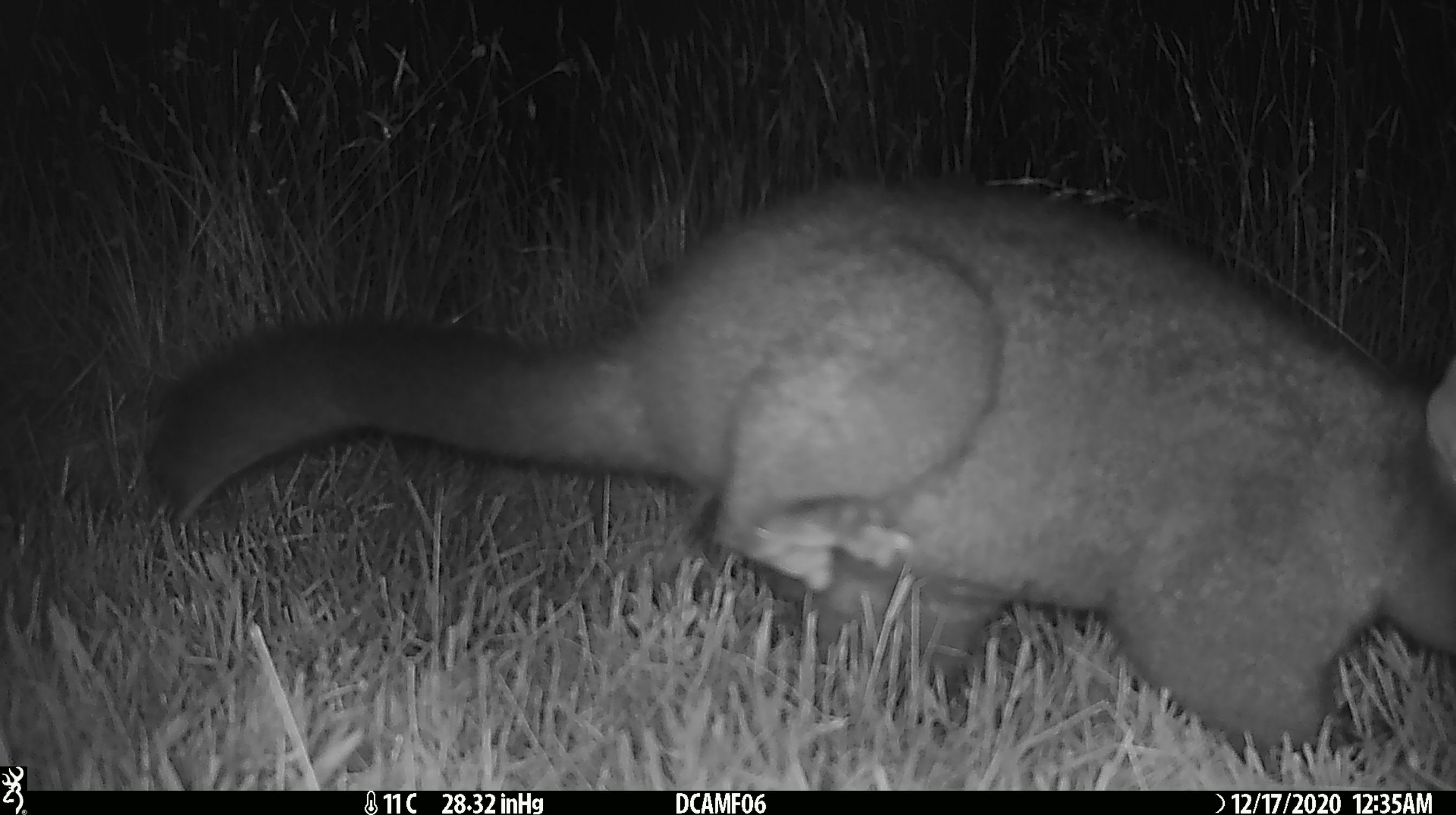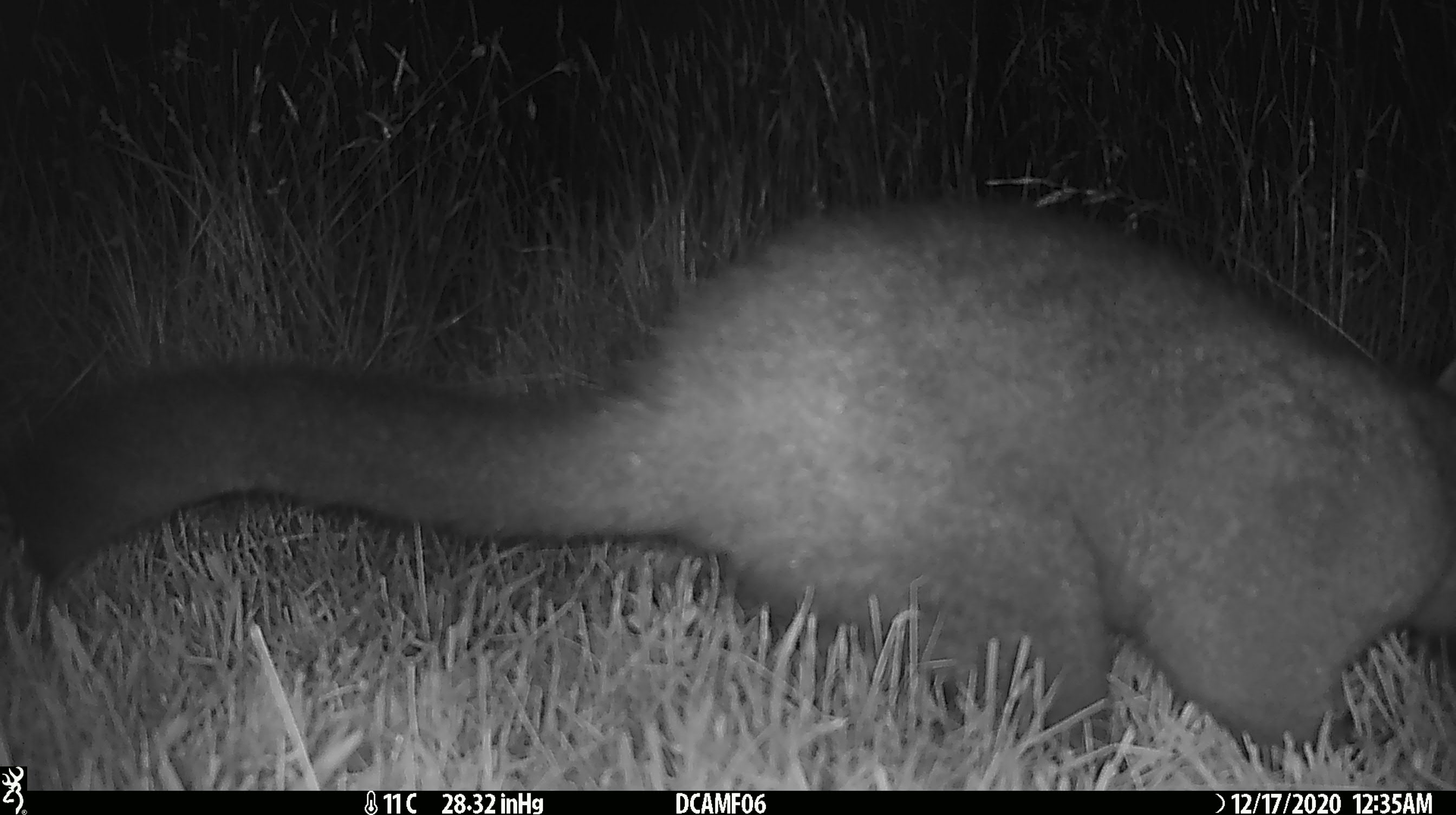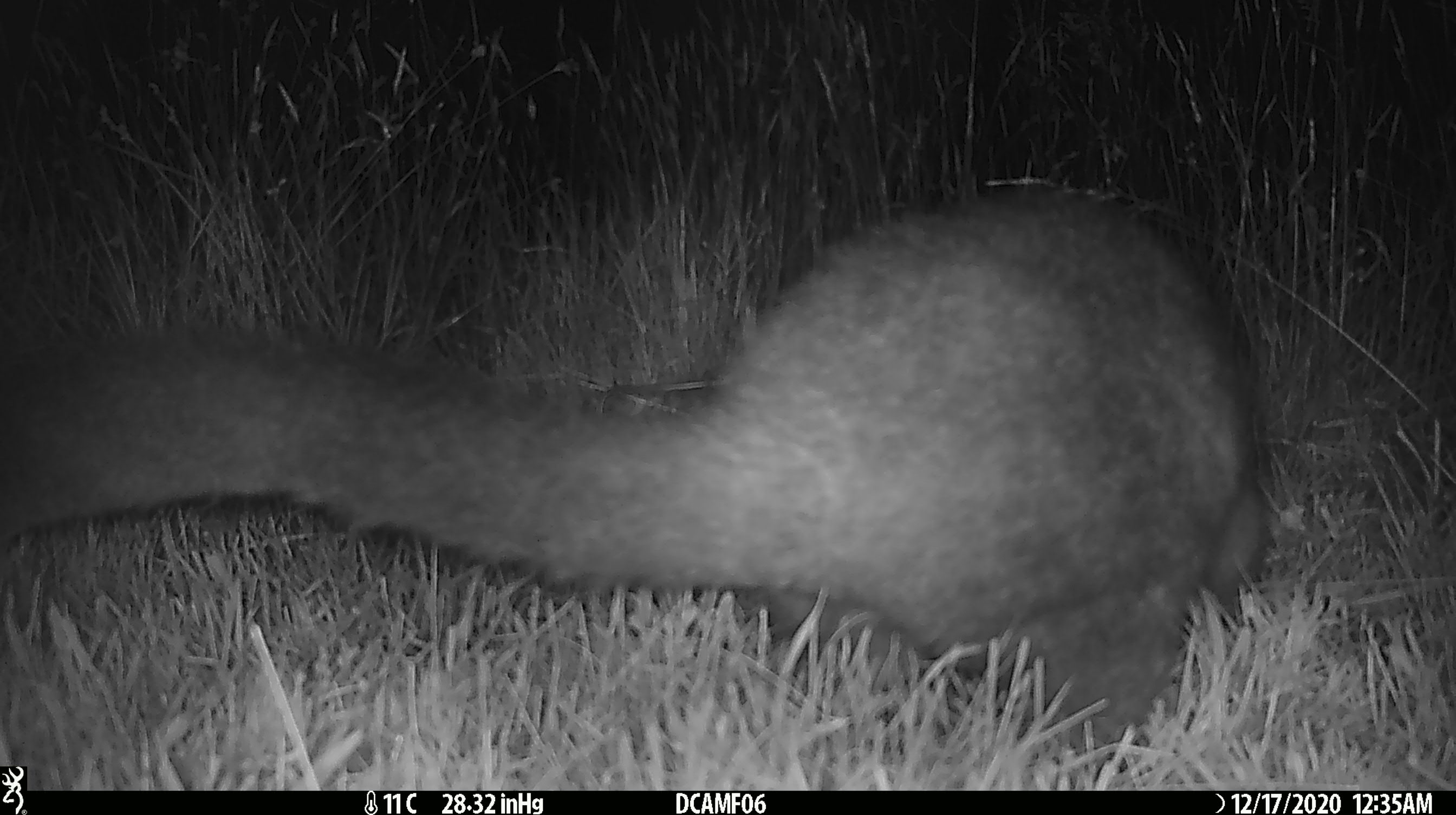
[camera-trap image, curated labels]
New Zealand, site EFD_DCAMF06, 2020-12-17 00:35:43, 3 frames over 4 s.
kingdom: Animalia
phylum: Chordata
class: Mammalia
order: Diprotodontia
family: Phalangeridae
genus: Trichosurus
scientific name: Trichosurus vulpecula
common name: common brushtail possum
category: possum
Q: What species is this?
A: Possum (common brushtail possum) (Trichosurus vulpecula).